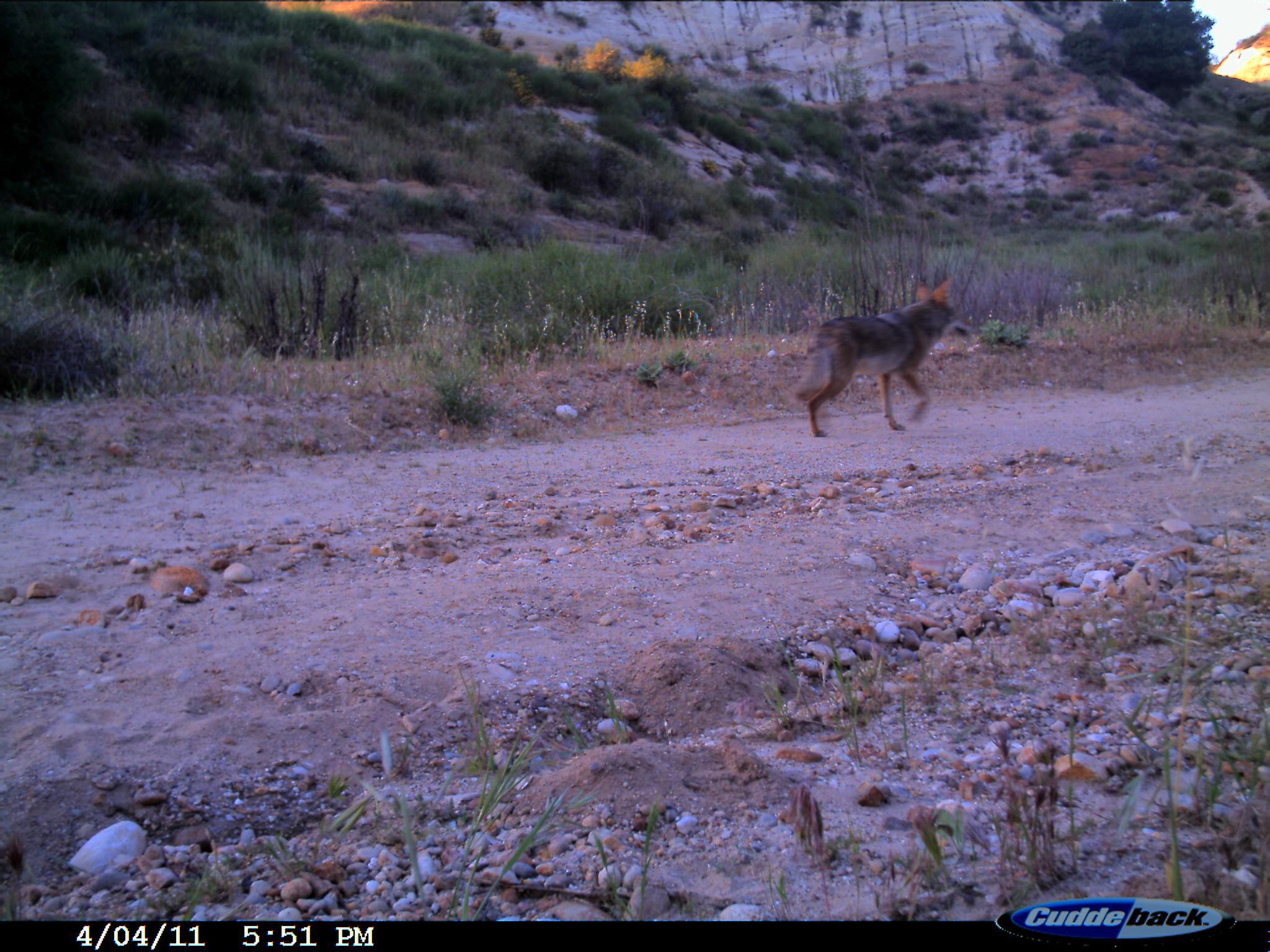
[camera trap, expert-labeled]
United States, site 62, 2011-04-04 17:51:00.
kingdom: Animalia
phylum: Chordata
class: Mammalia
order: Carnivora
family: Canidae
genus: Canis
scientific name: Canis latrans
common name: coyote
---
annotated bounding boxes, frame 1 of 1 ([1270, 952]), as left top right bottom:
coyote: 792 275 962 437